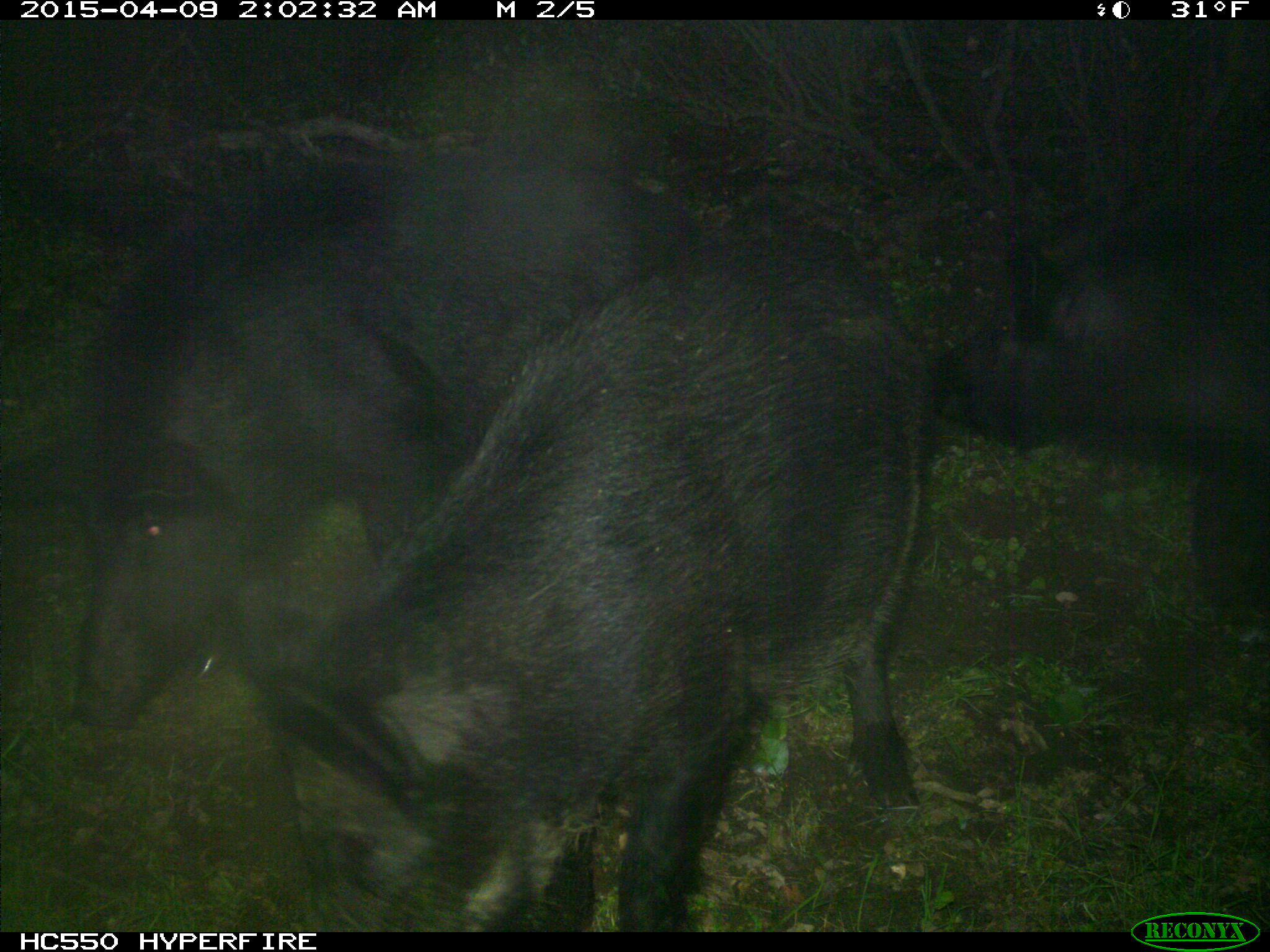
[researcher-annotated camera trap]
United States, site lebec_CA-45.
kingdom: Animalia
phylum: Chordata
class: Mammalia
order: Artiodactyla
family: Suidae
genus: Sus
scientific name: Sus scrofa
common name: wild boar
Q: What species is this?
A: Sus scrofa (wild boar).